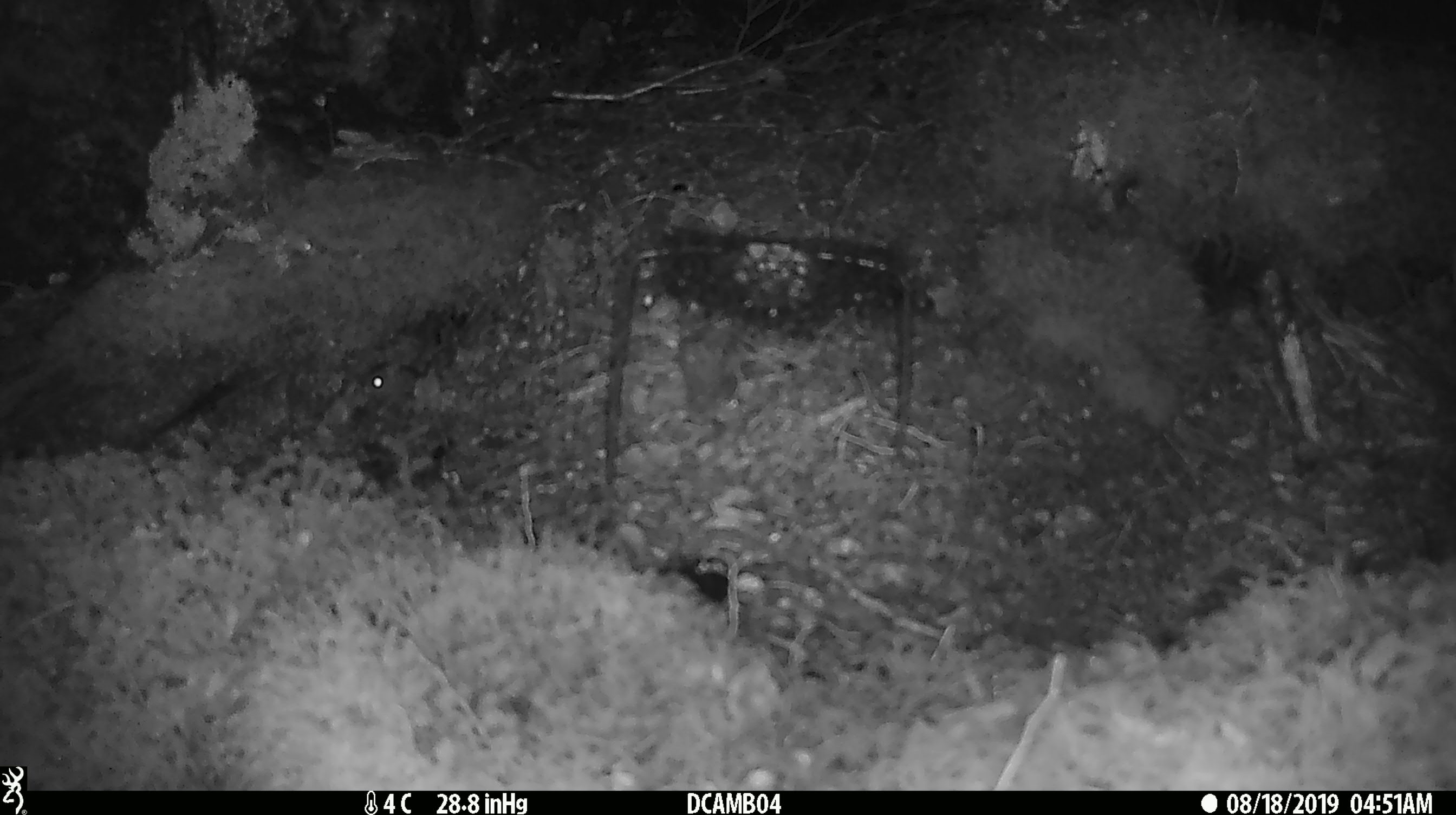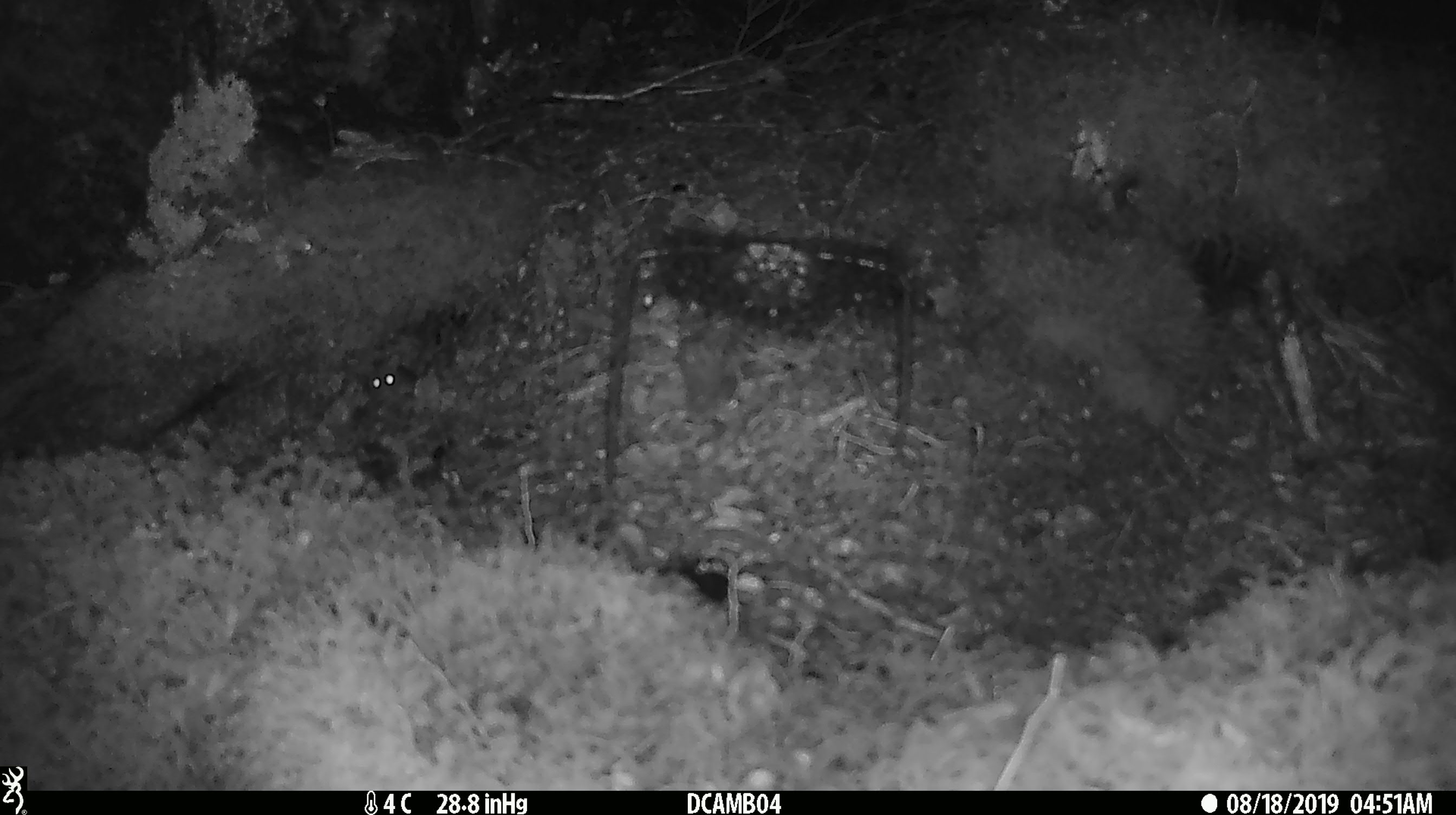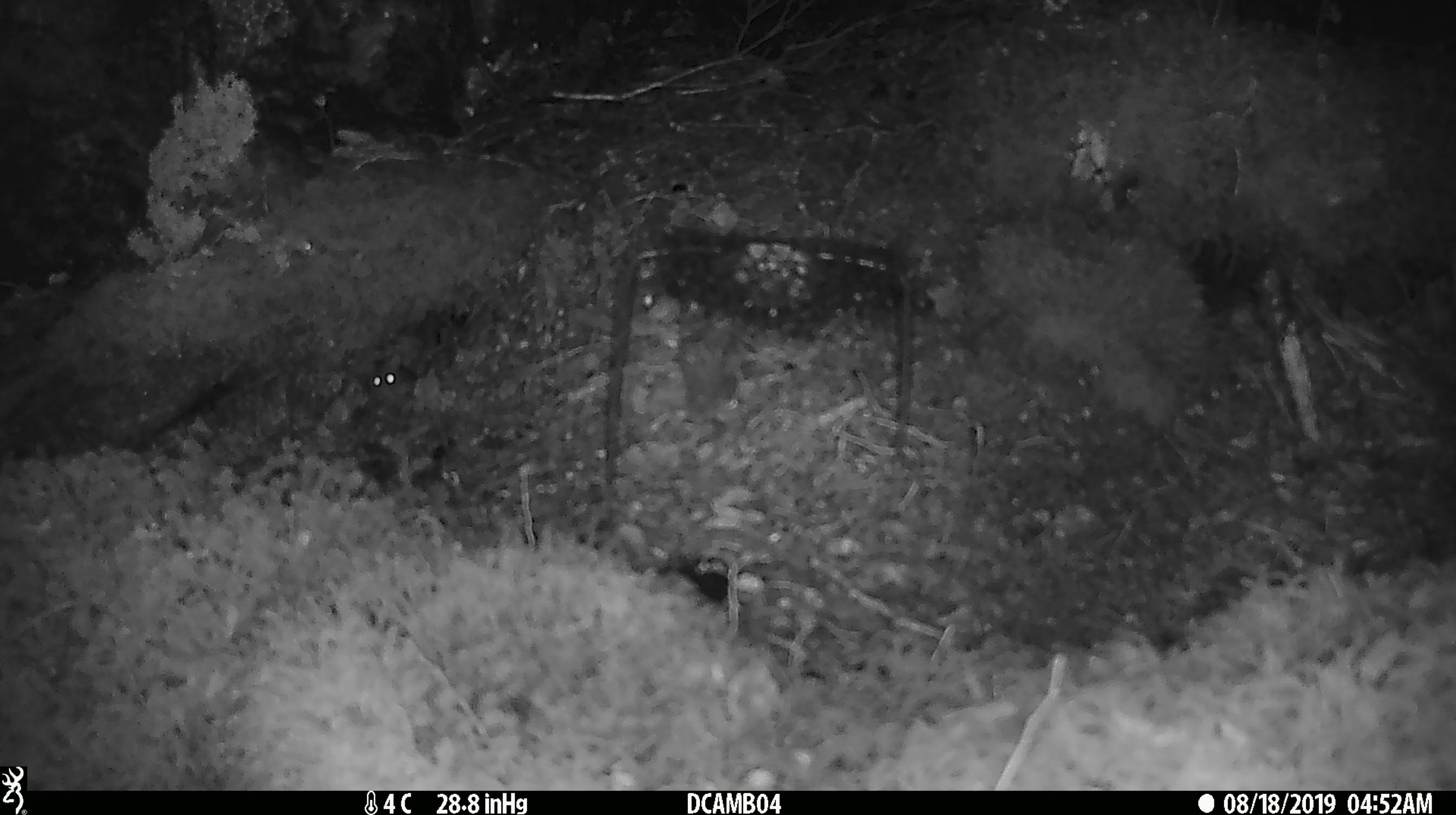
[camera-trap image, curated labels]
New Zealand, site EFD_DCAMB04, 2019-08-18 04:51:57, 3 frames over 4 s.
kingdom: Animalia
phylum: Chordata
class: Mammalia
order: Rodentia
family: Muridae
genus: Mus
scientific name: Mus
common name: mouse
Mouse (Mus).